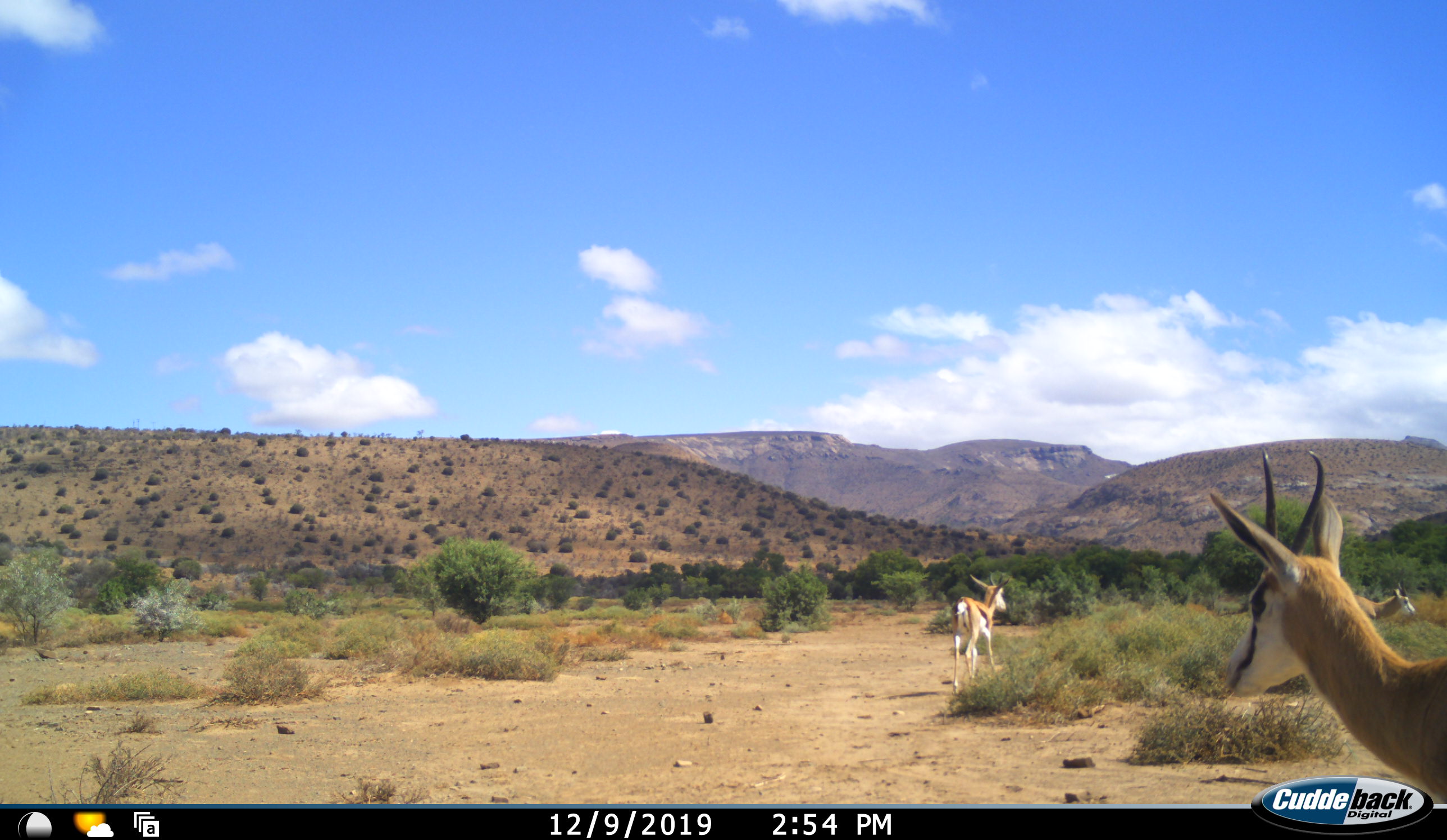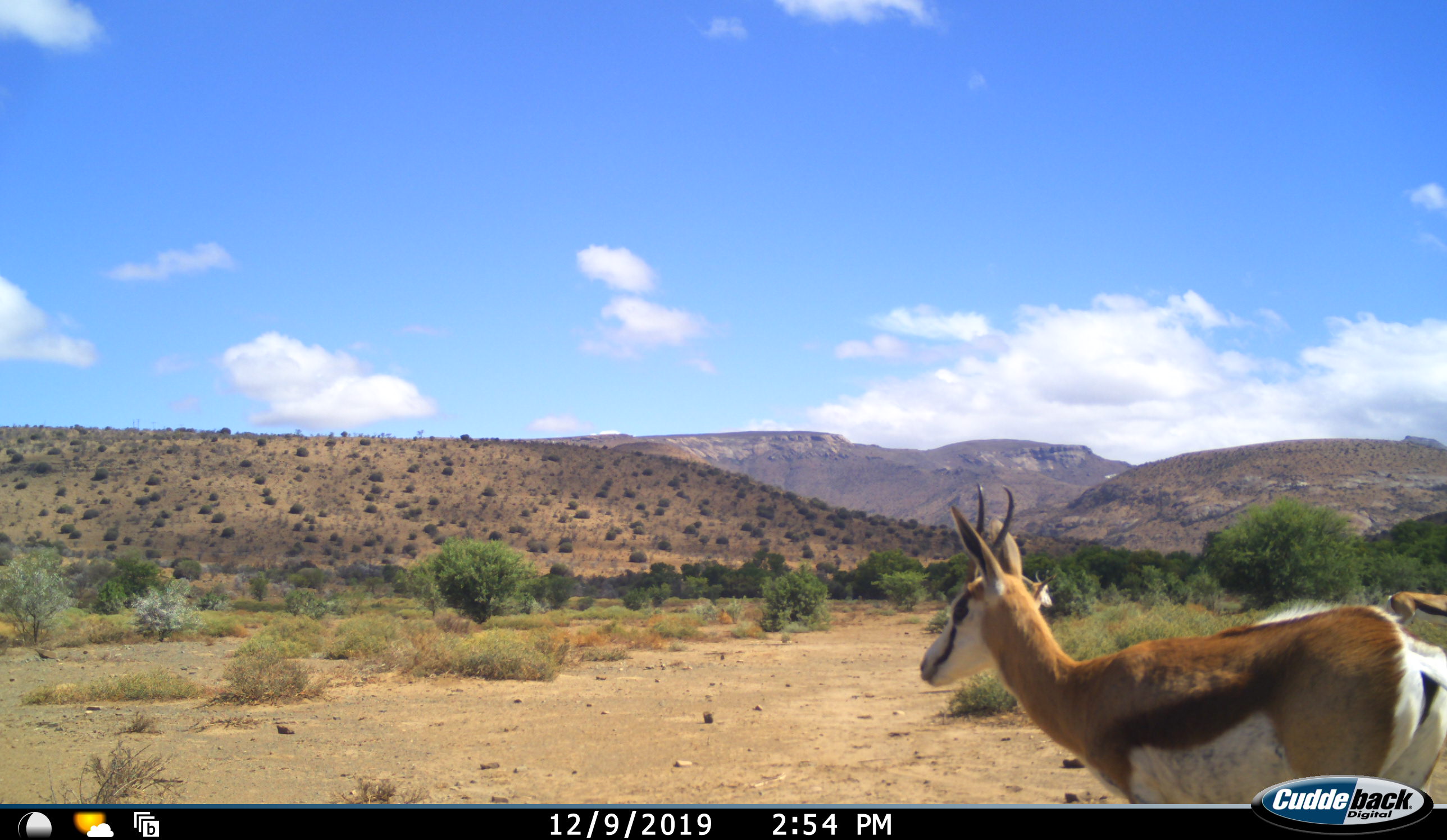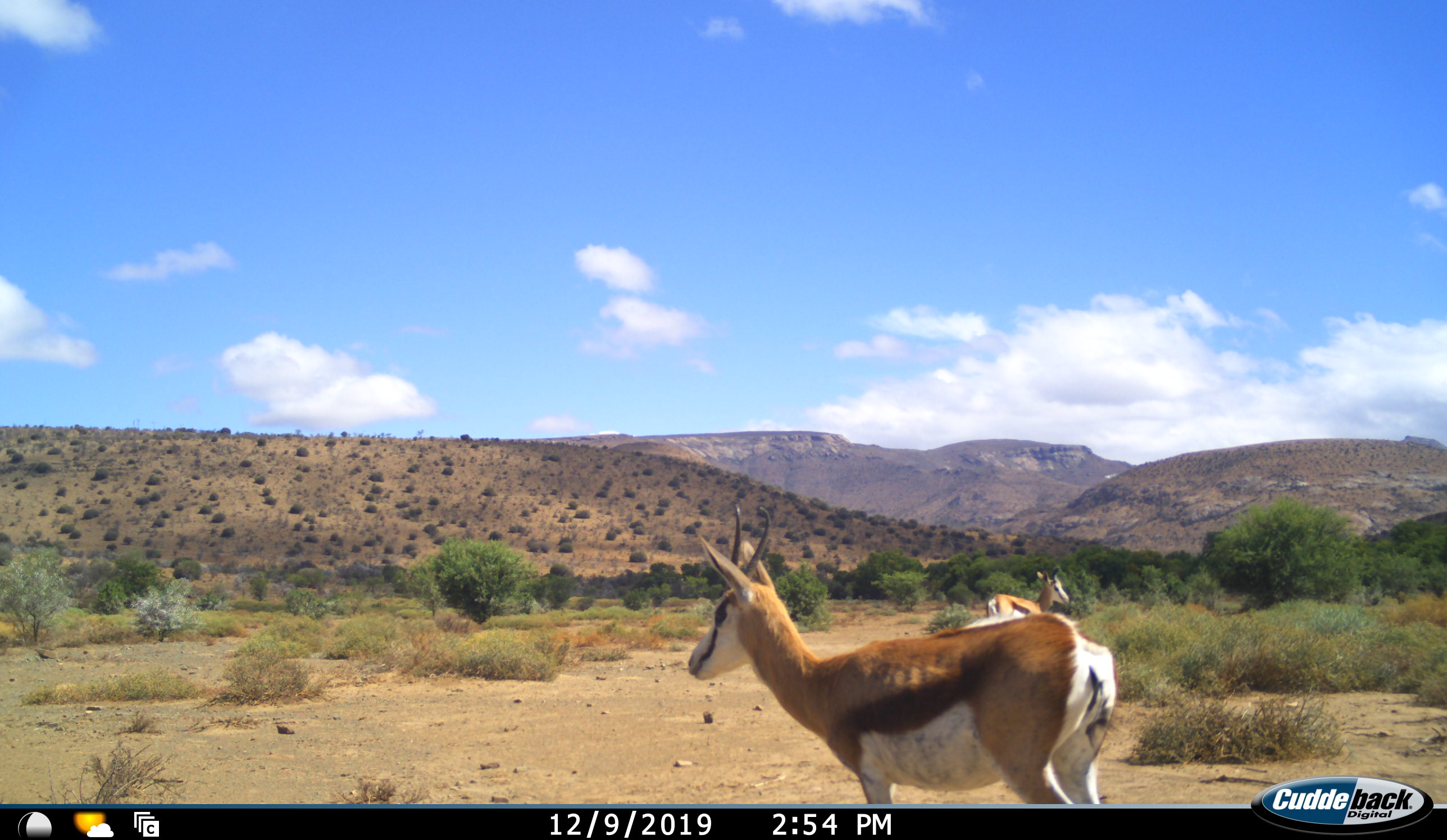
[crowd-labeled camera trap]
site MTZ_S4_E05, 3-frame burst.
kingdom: Animalia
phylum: Chordata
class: Mammalia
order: Artiodactyla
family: Bovidae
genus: Antidorcas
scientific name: Antidorcas marsupialis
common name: springbok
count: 3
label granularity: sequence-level